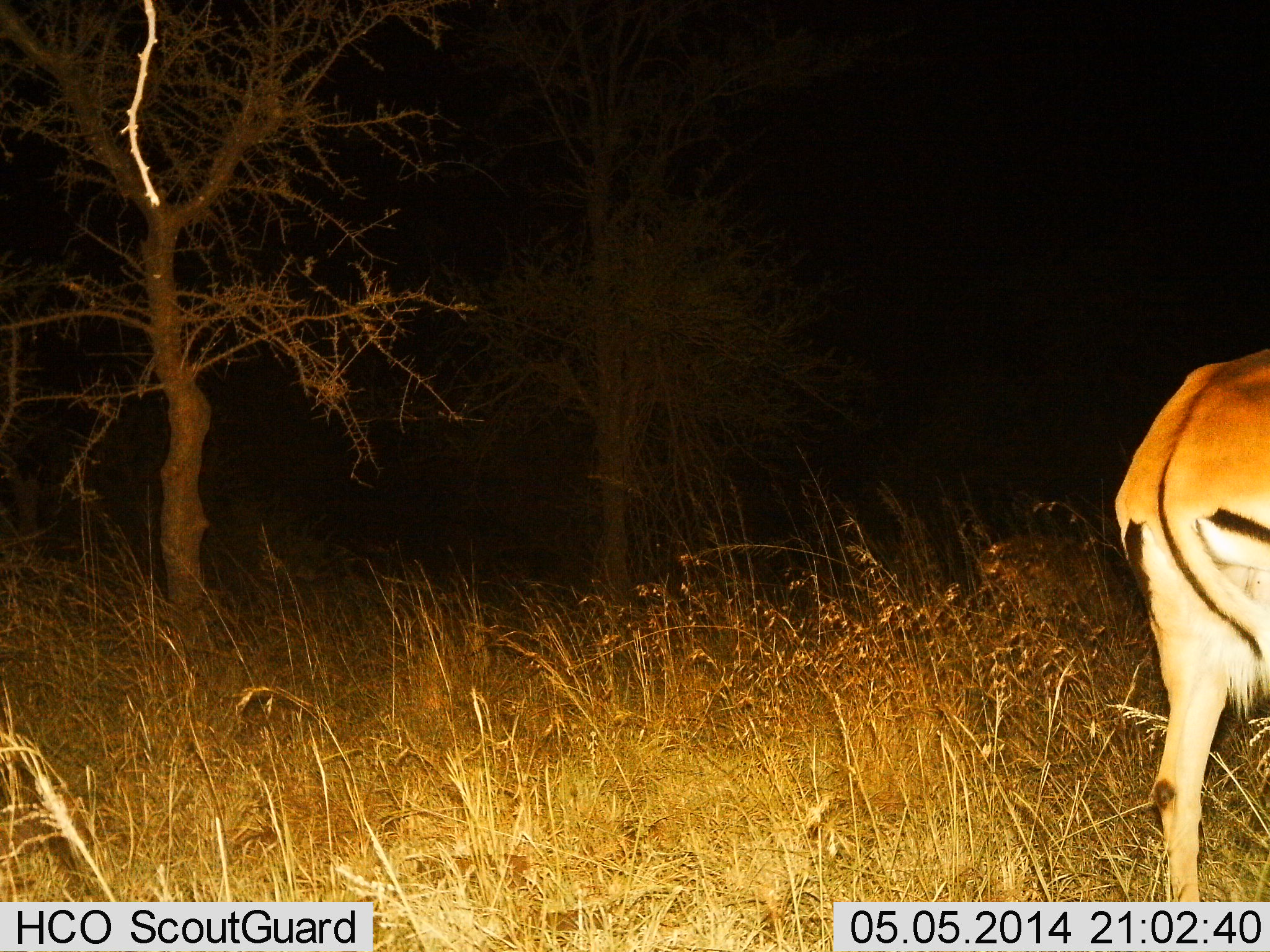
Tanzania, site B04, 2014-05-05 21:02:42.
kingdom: Animalia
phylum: Chordata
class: Mammalia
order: Artiodactyla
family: Bovidae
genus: Aepyceros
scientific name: Aepyceros melampus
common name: impala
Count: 1.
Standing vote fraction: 70%.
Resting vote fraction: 0%.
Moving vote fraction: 30%.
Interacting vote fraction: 0%.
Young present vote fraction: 0%.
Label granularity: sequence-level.